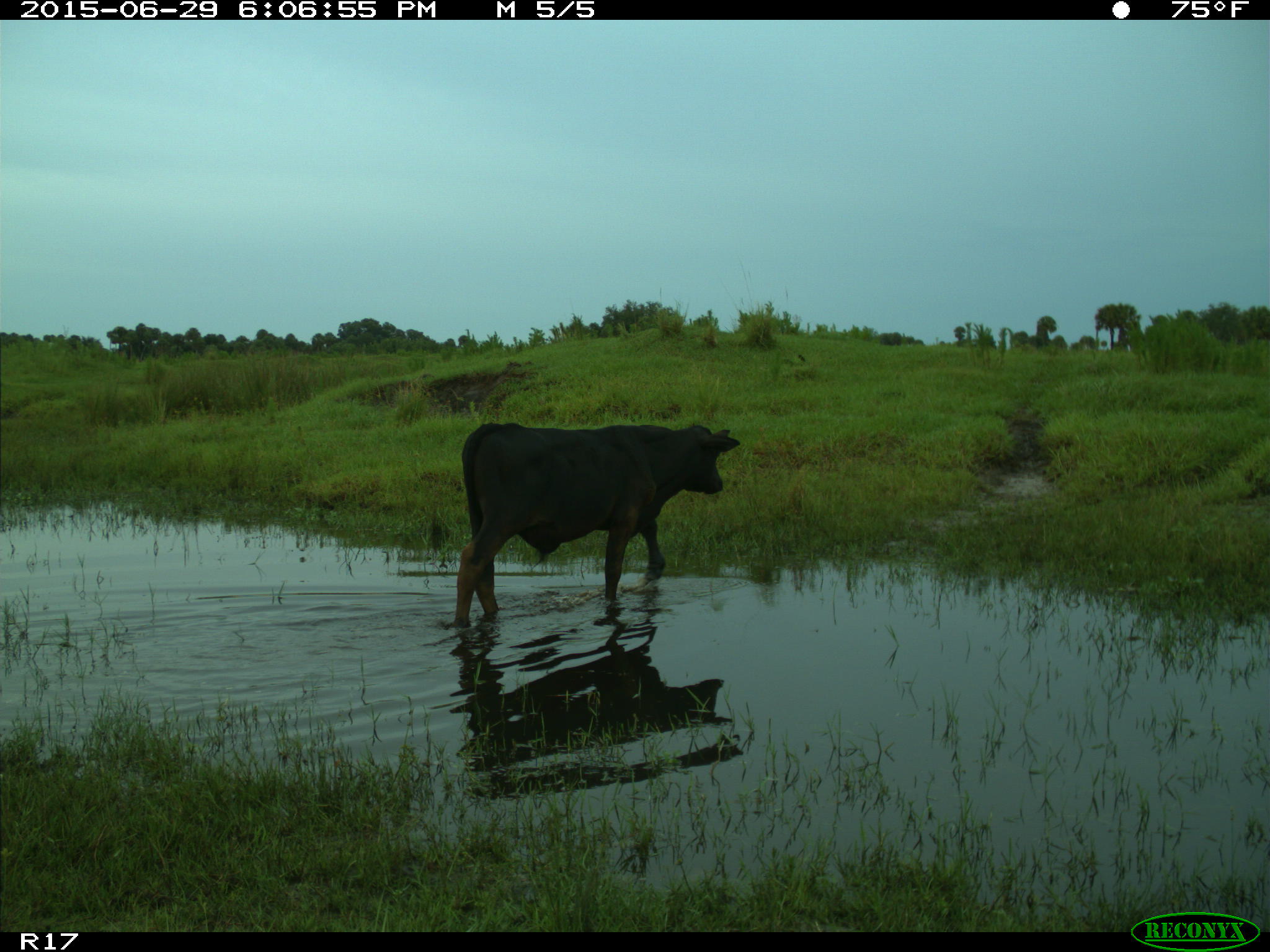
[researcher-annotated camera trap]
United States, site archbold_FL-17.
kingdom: Animalia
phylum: Chordata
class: Mammalia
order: Artiodactyla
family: Bovidae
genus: Bos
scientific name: Bos taurus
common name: domestic cow